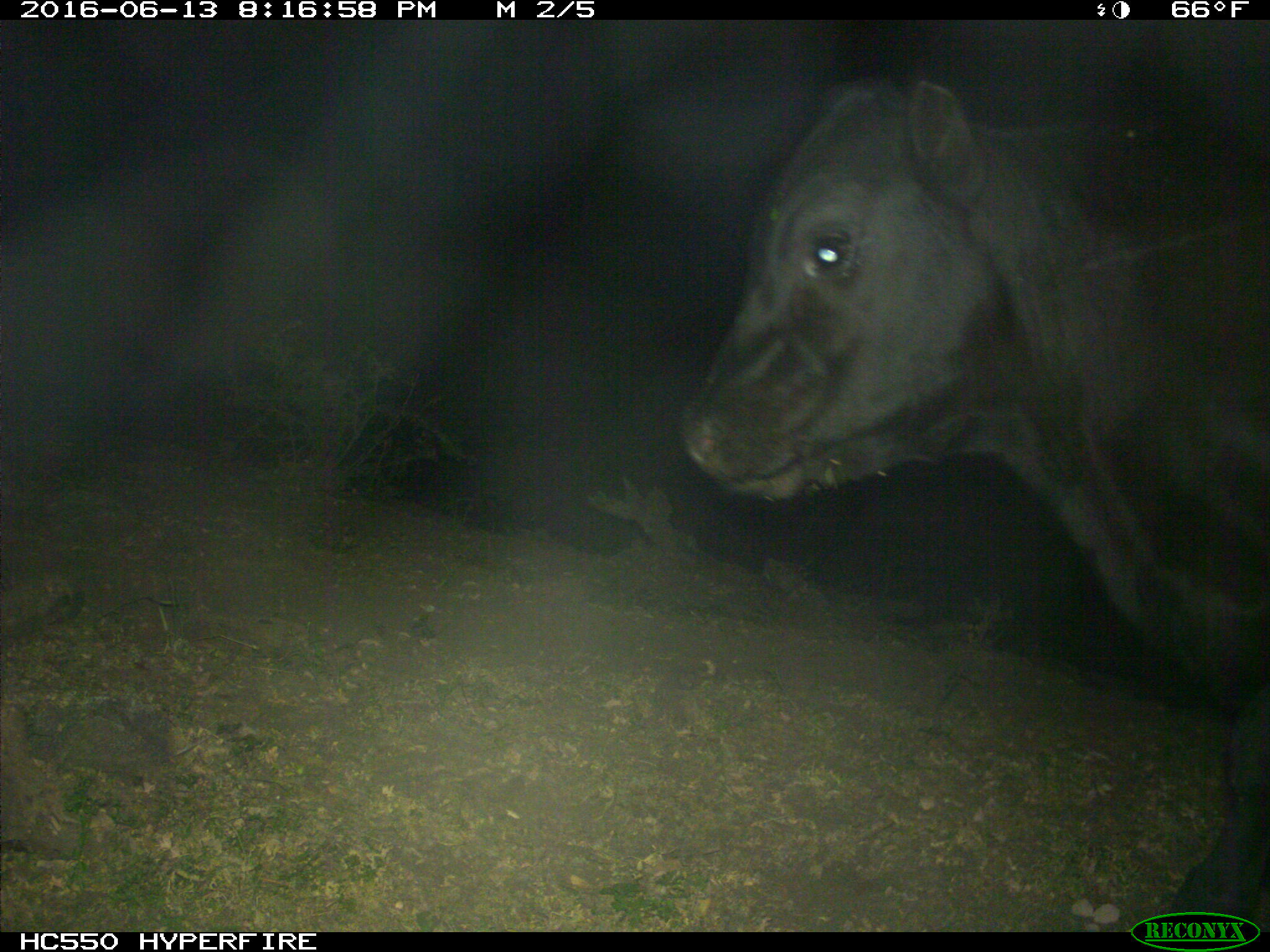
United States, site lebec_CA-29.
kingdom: Animalia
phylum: Chordata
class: Mammalia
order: Artiodactyla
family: Bovidae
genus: Bos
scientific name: Bos taurus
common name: domestic cow